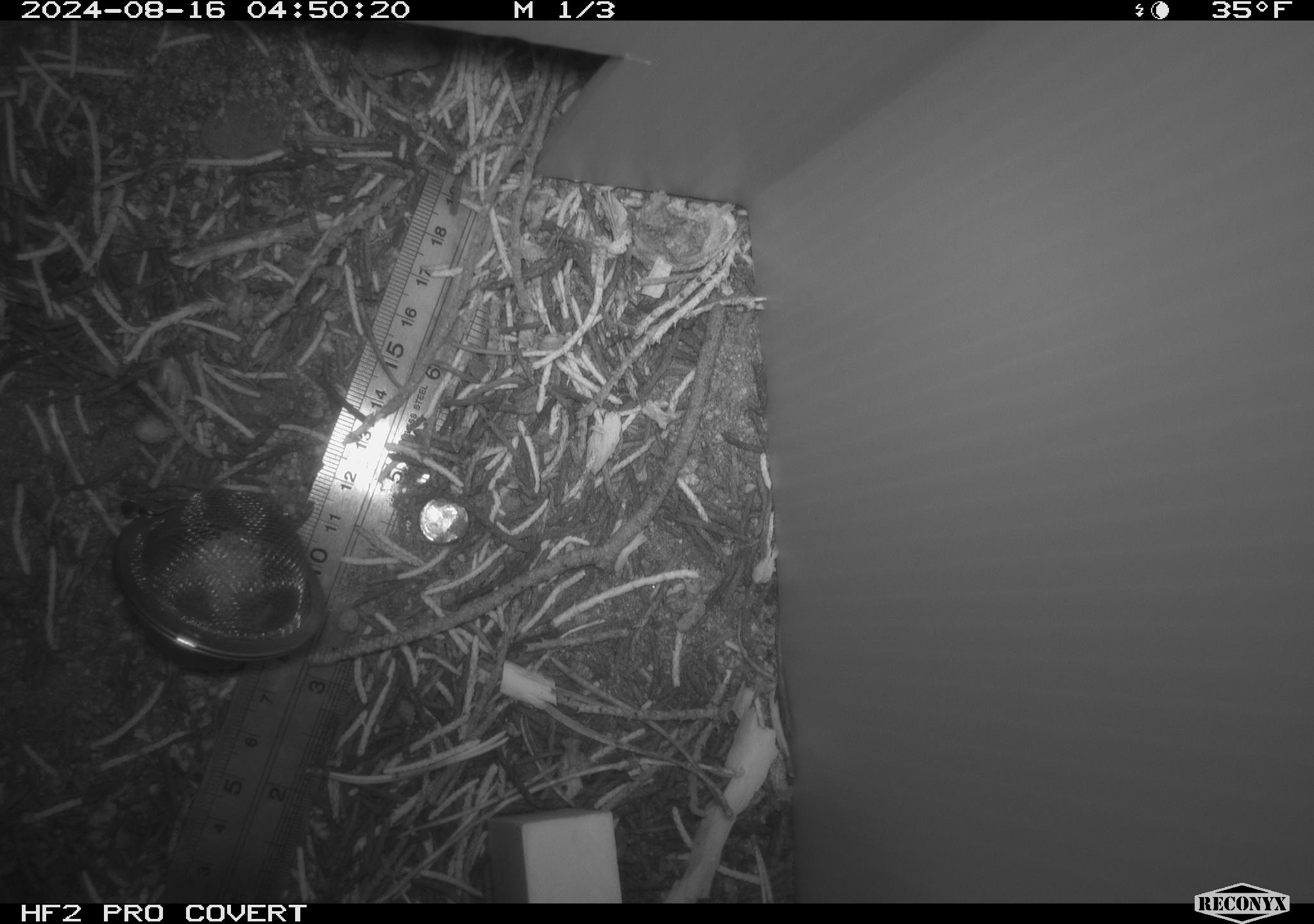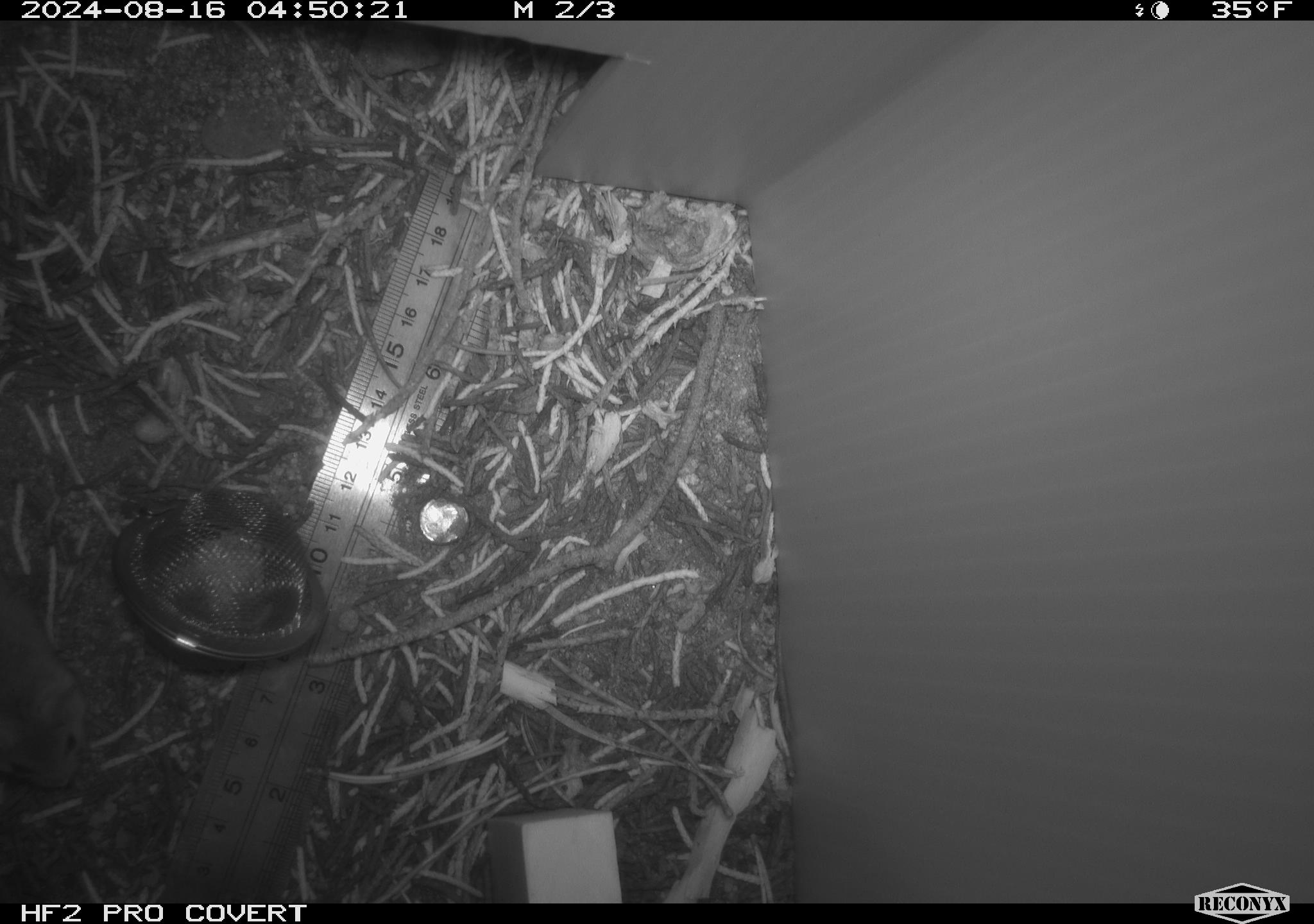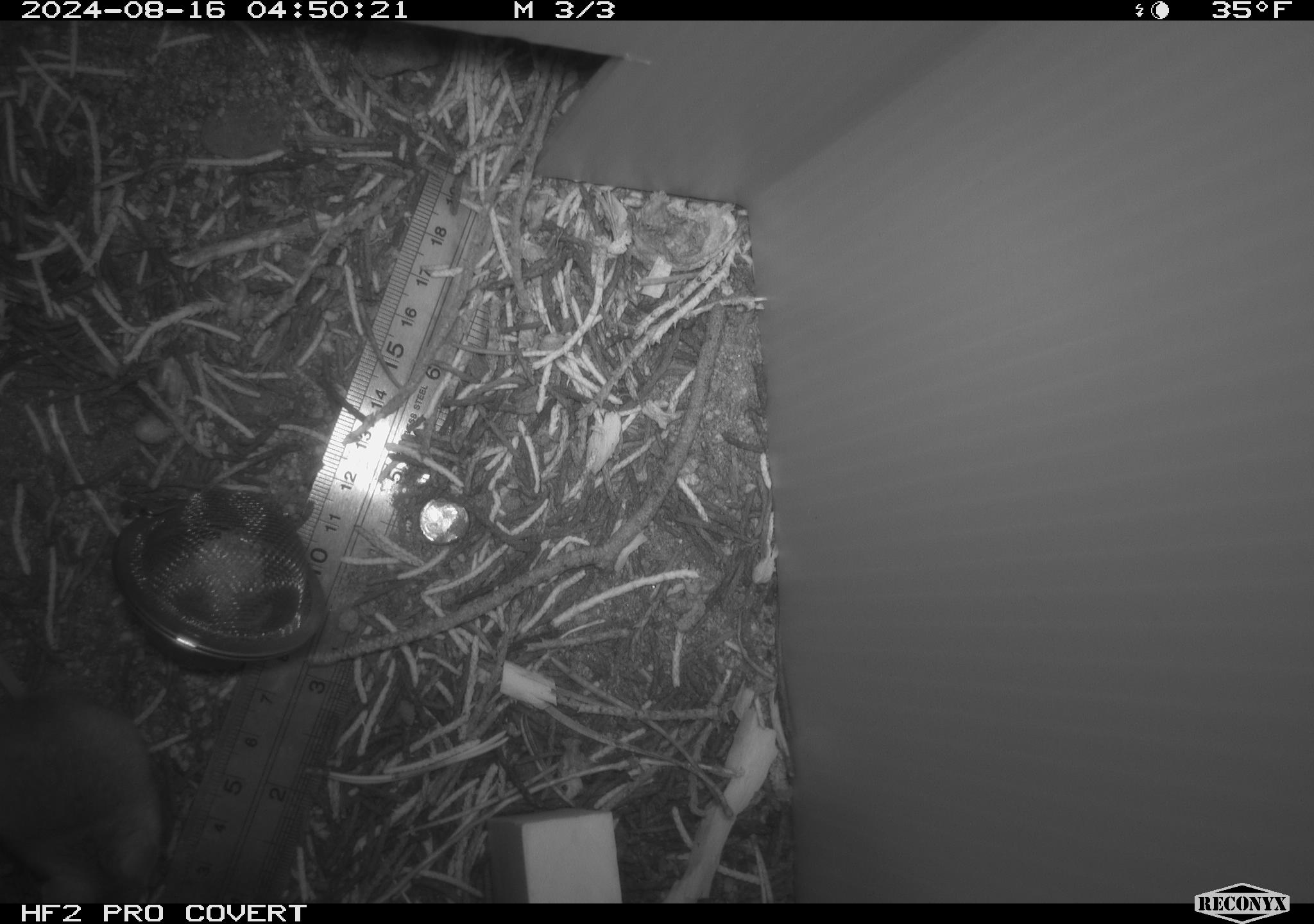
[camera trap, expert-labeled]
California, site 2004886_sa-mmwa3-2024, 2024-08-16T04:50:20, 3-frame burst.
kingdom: Animalia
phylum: Chordata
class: Mammalia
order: Rodentia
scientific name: Rodentia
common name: mouse species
Mouse species (Rodentia).